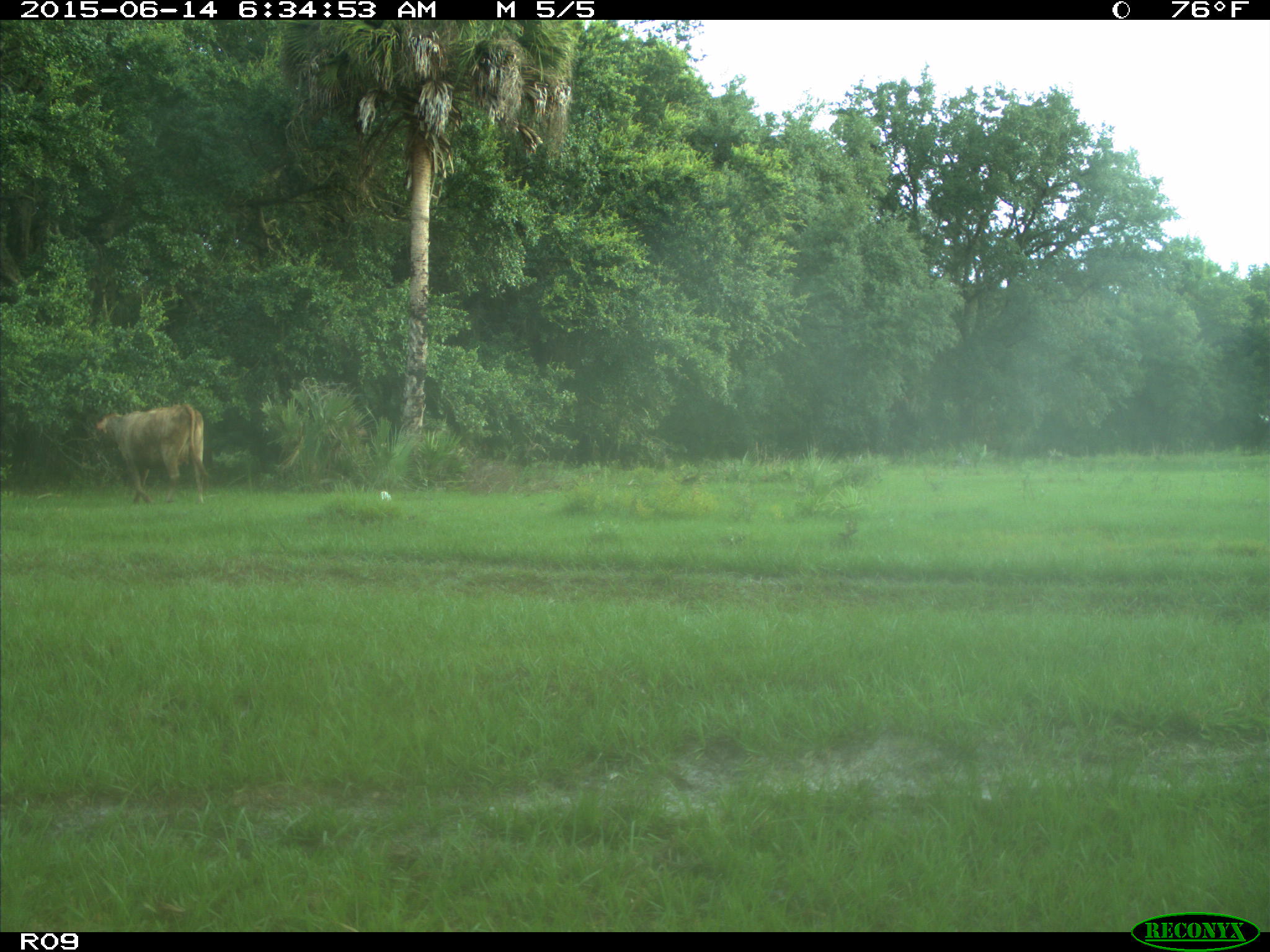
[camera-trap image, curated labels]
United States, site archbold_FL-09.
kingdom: Animalia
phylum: Chordata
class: Mammalia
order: Artiodactyla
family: Bovidae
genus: Bos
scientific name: Bos taurus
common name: domestic cow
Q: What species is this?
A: Bos taurus (domestic cow).